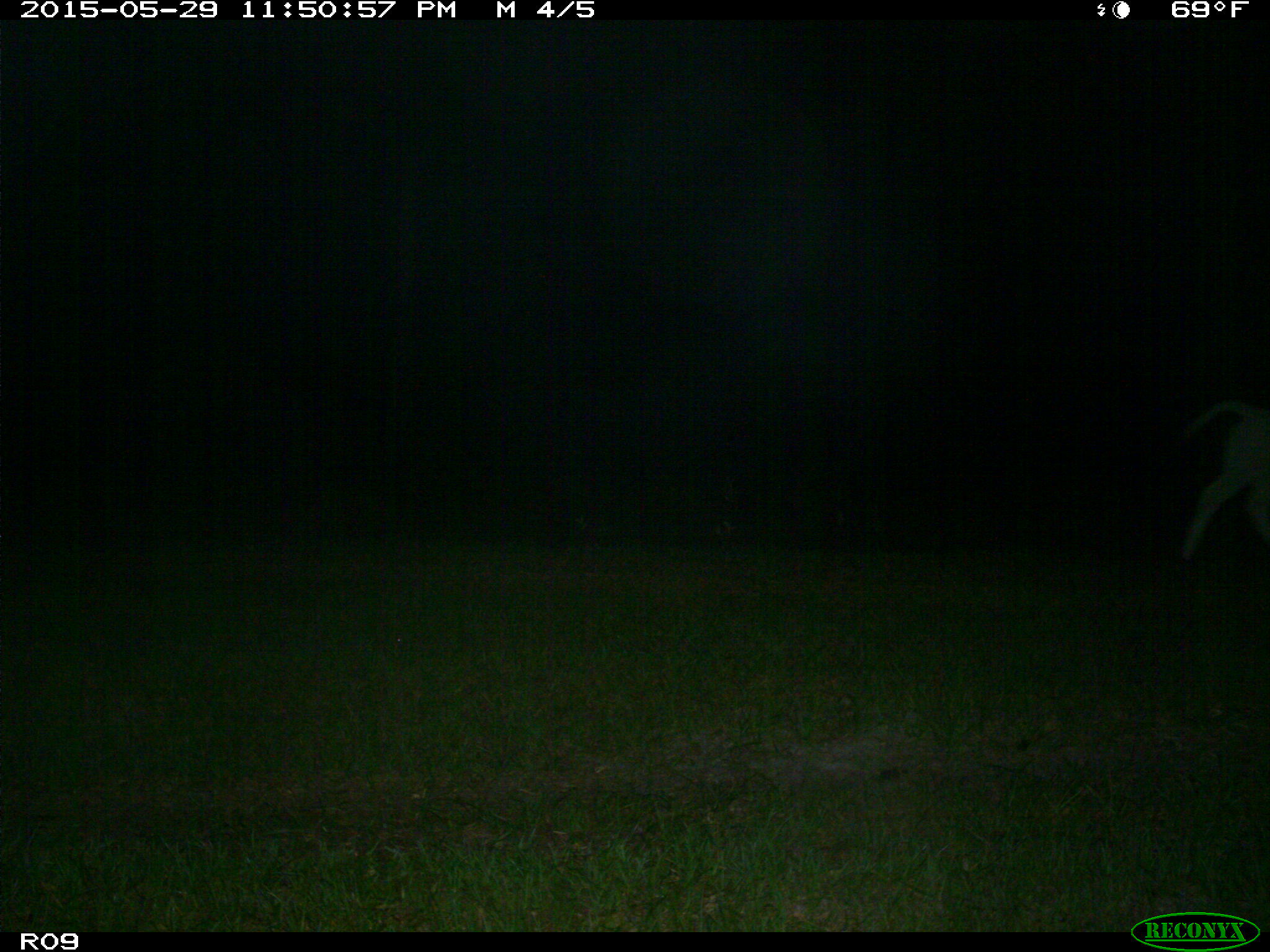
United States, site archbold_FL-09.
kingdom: Animalia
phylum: Chordata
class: Mammalia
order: Artiodactyla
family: Bovidae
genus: Bos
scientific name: Bos taurus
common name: domestic cow